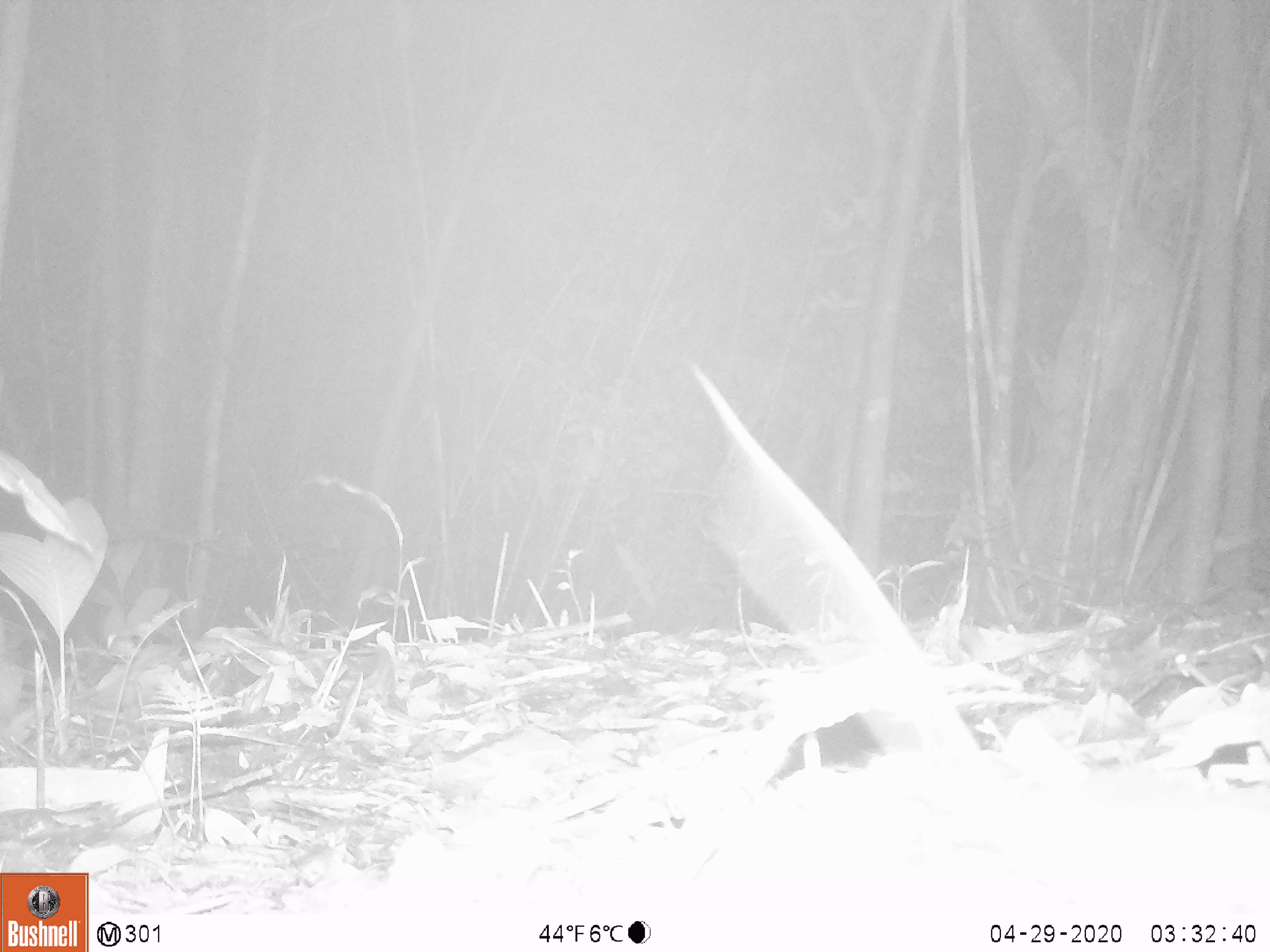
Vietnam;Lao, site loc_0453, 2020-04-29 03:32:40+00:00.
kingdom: Animalia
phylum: Chordata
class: Mammalia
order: Rodentia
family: Muridae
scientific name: Muridae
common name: old-world mice and rats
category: unidentified murid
Unidentified murid (old-world mice and rats) (Muridae). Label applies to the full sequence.